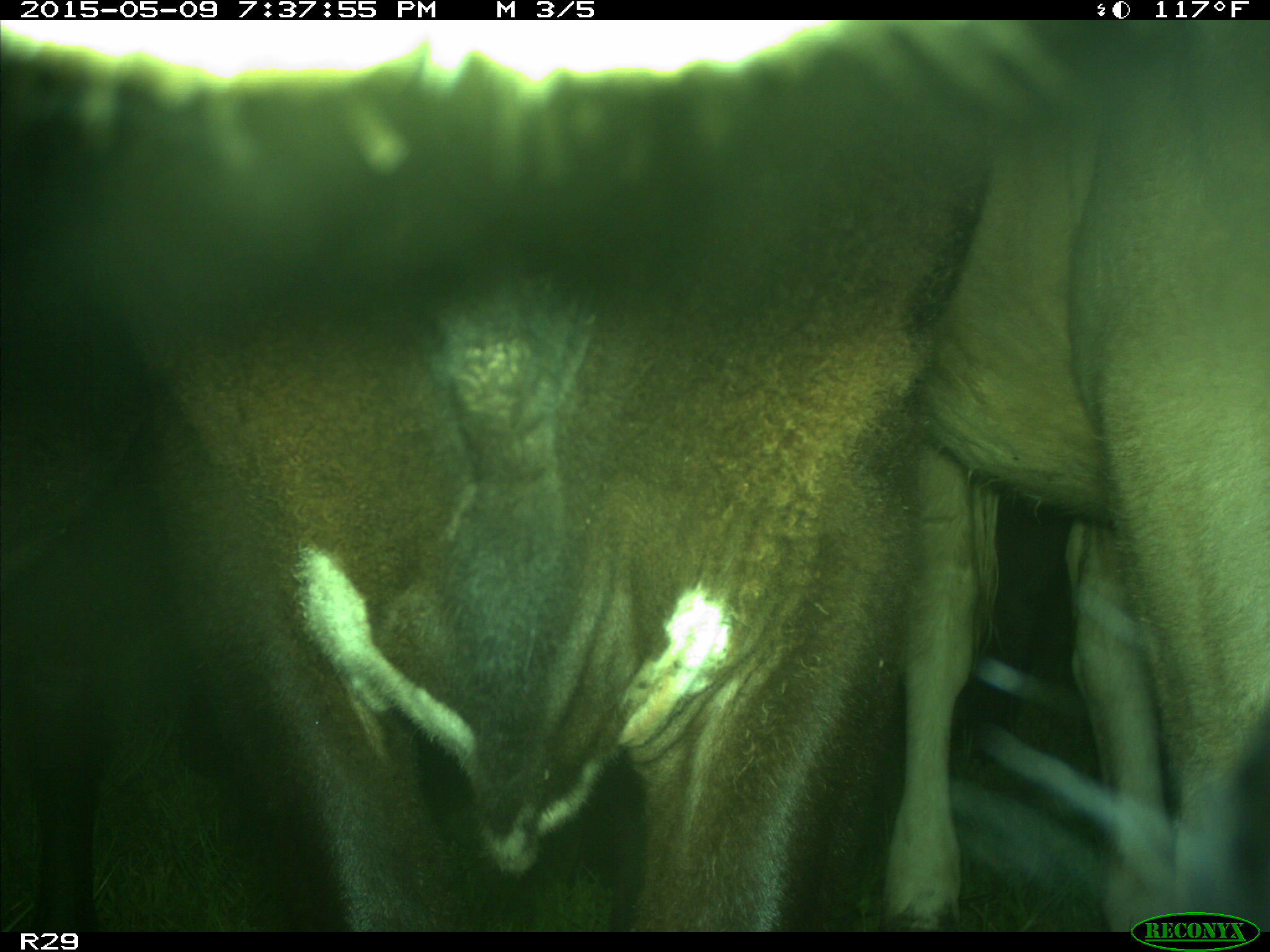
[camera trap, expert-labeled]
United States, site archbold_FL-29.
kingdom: Animalia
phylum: Chordata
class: Mammalia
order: Artiodactyla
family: Bovidae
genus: Bos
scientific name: Bos taurus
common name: domestic cow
Bos taurus (domestic cow).